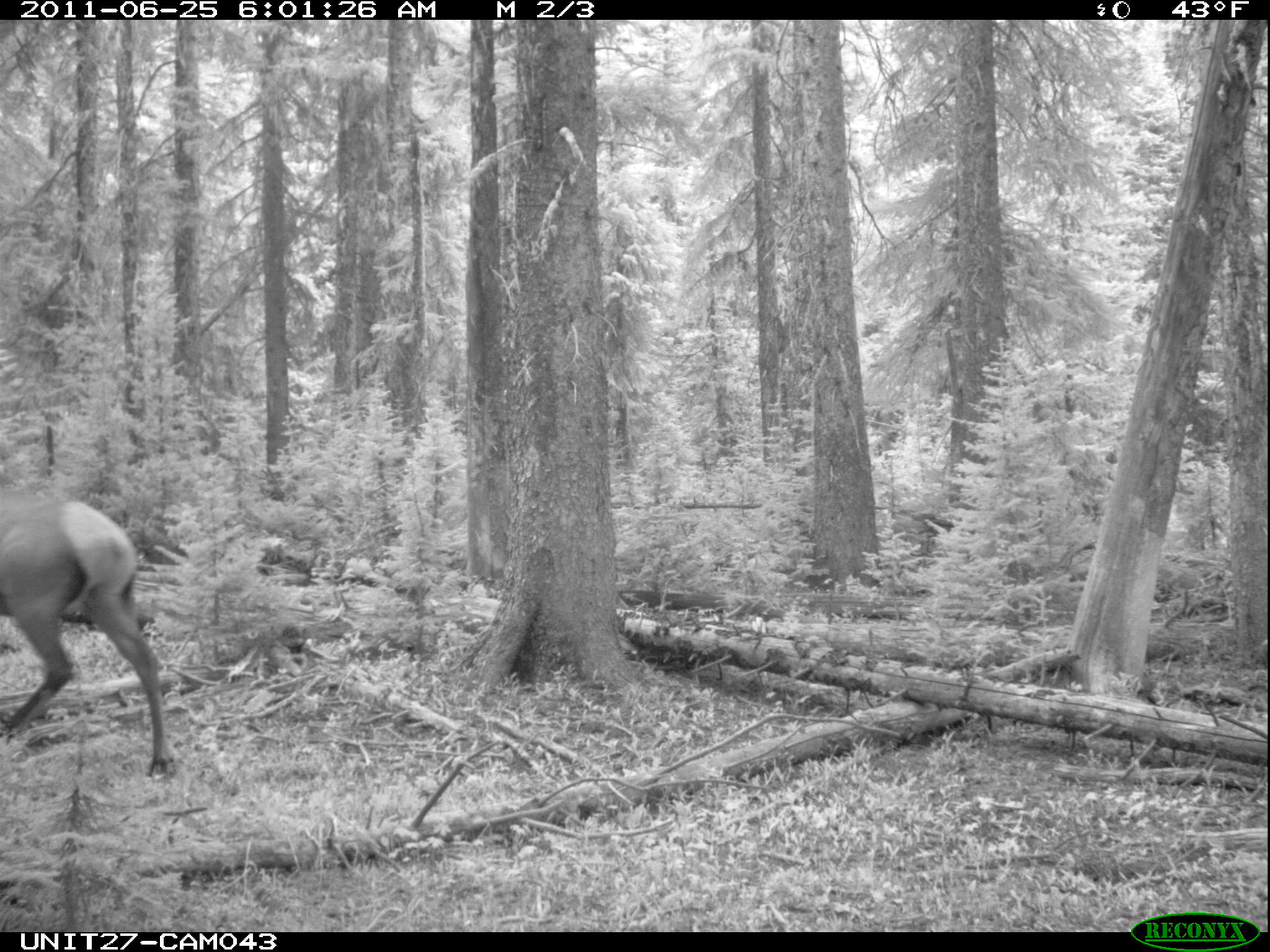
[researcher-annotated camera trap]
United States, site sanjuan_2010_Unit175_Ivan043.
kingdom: Animalia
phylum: Chordata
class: Mammalia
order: Artiodactyla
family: Cervidae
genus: Cervus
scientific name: Cervus elaphus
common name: red deer